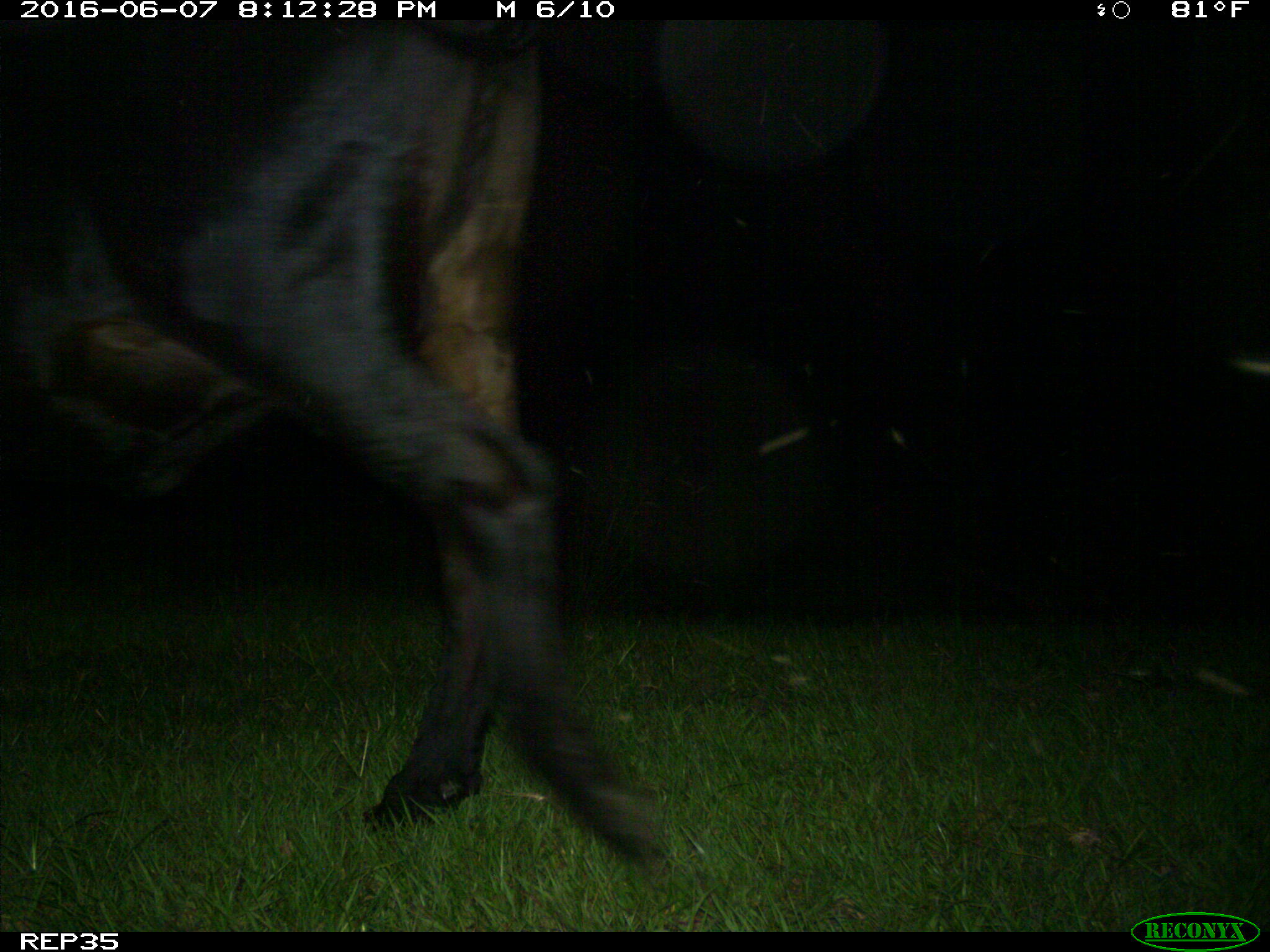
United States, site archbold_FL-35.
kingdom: Animalia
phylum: Chordata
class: Mammalia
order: Artiodactyla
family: Bovidae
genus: Bos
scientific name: Bos taurus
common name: domestic cow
Bos taurus (domestic cow).